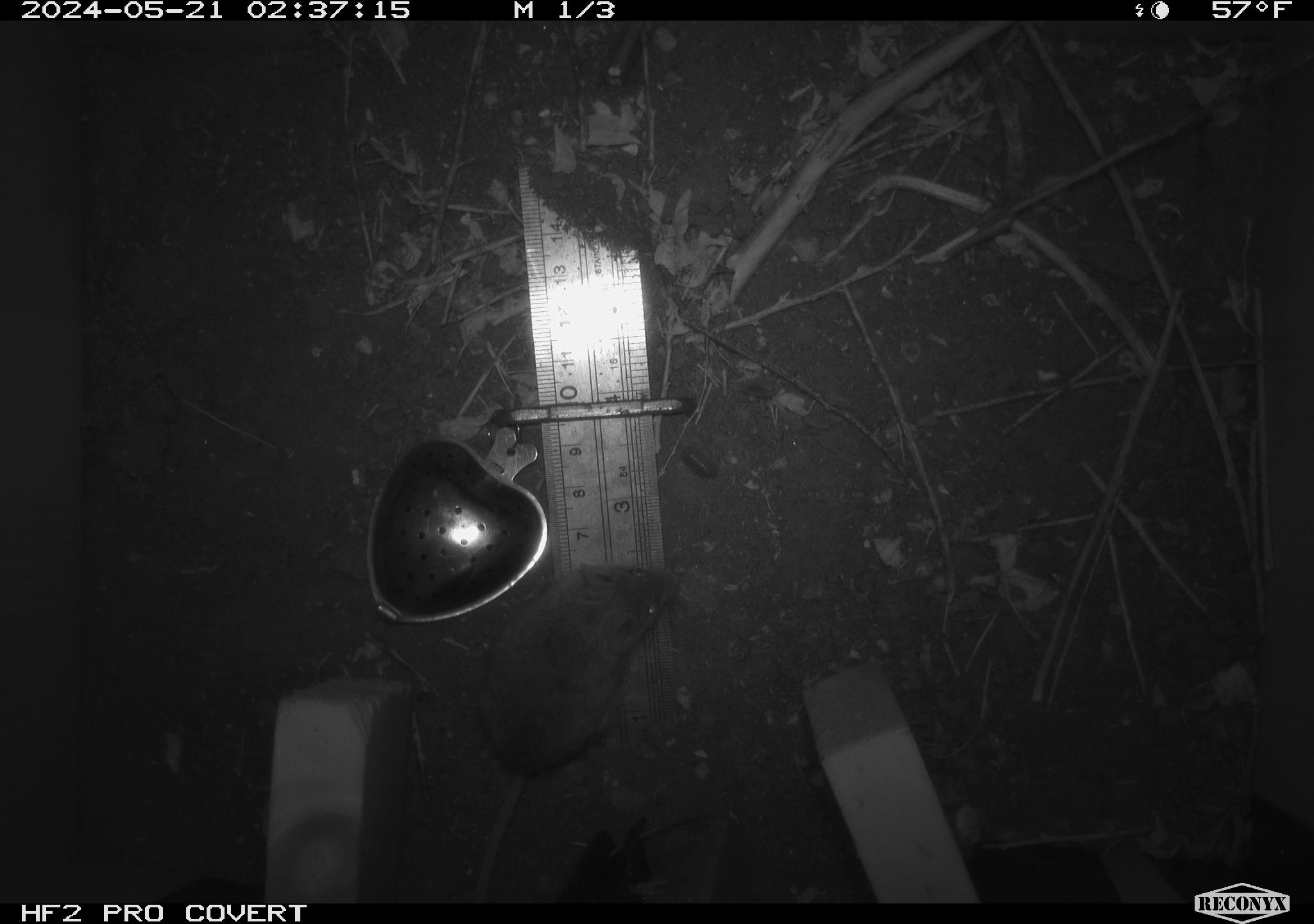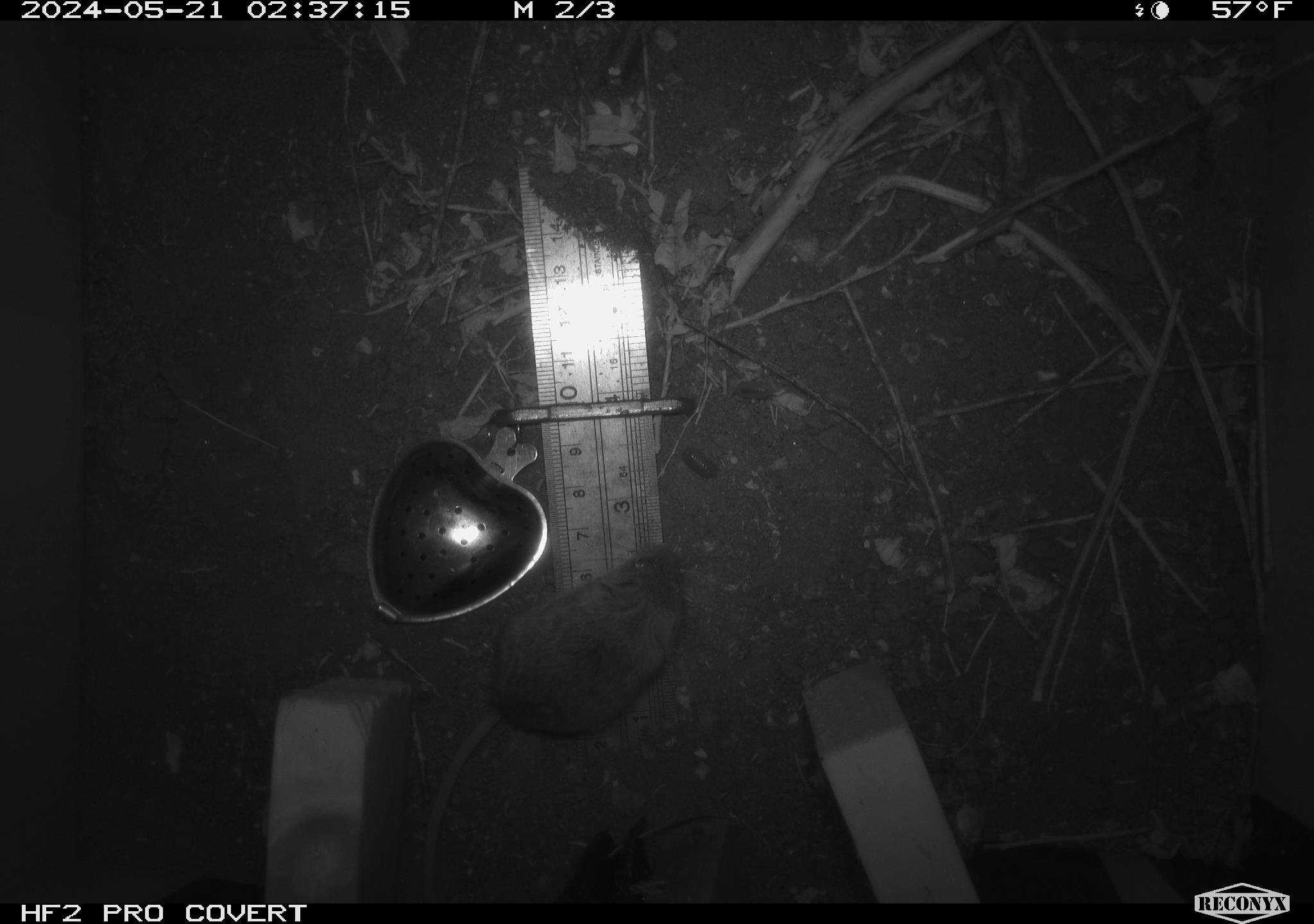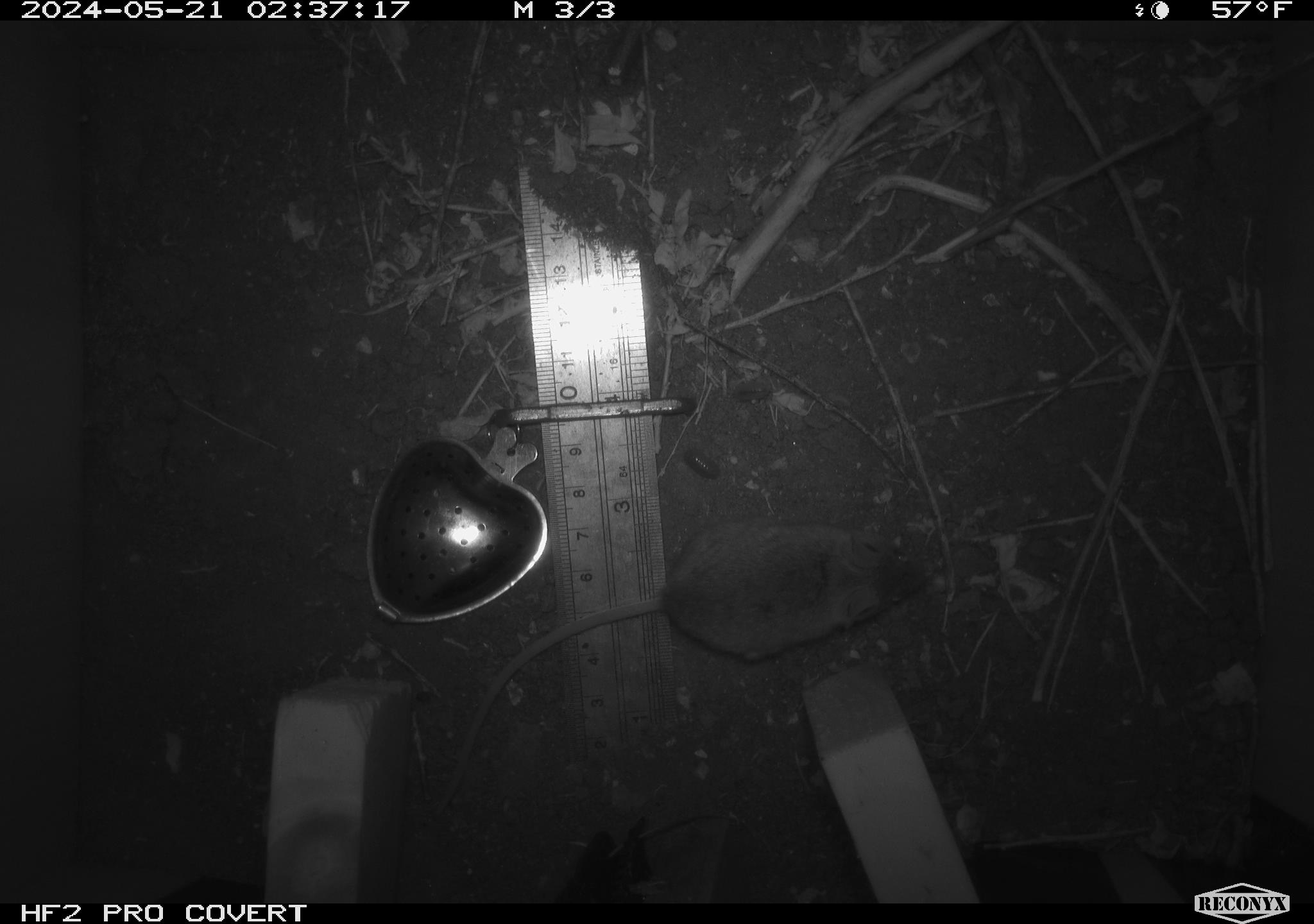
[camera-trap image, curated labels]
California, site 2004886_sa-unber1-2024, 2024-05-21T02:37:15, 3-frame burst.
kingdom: Animalia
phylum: Chordata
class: Mammalia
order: Rodentia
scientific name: Rodentia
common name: mouse species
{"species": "mouse species (Rodentia)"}